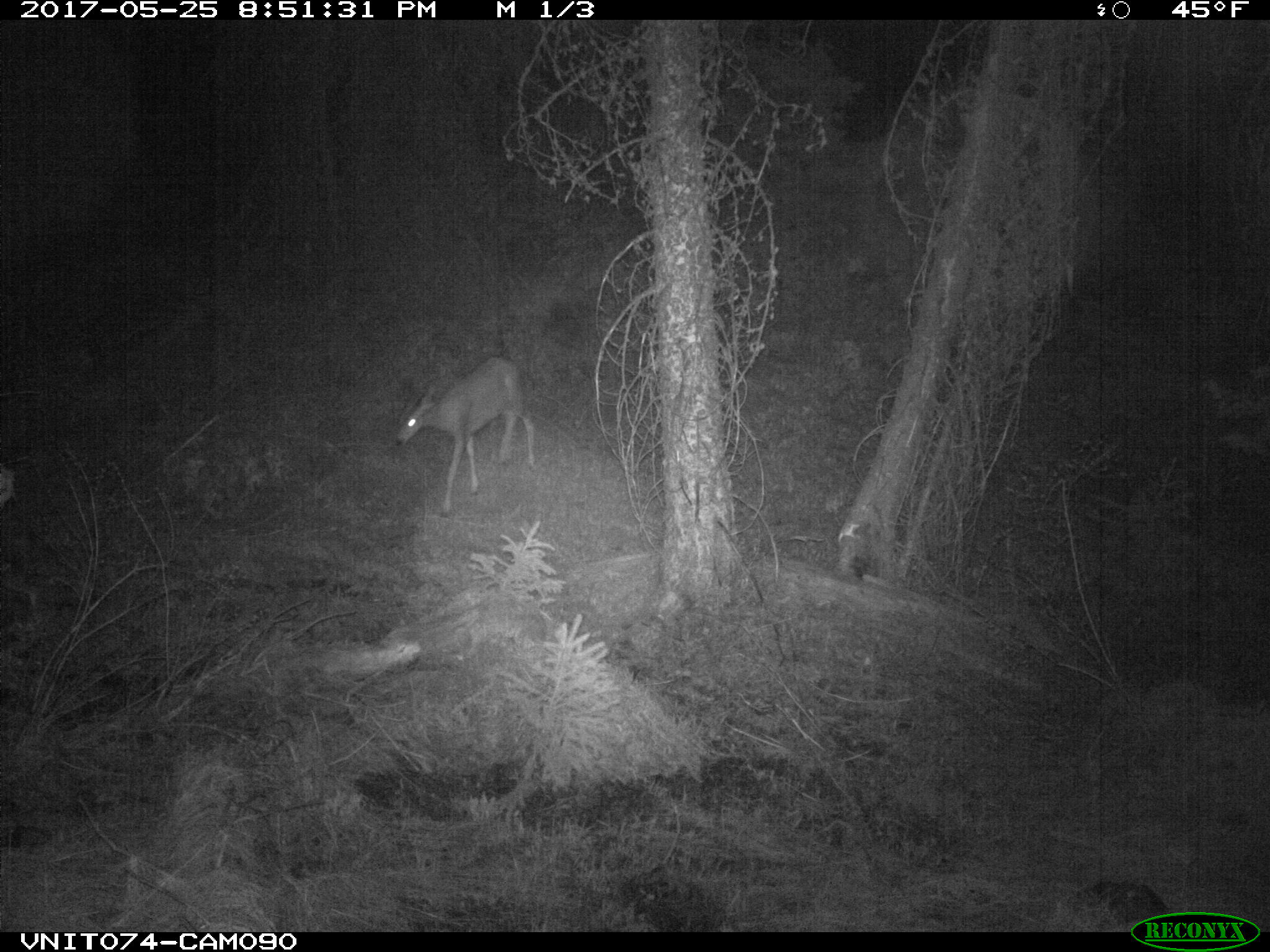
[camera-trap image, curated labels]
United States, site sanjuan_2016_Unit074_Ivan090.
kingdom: Animalia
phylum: Chordata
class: Mammalia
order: Artiodactyla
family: Cervidae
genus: Odocoileus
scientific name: Odocoileus hemionus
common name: mule deer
Odocoileus hemionus (mule deer).